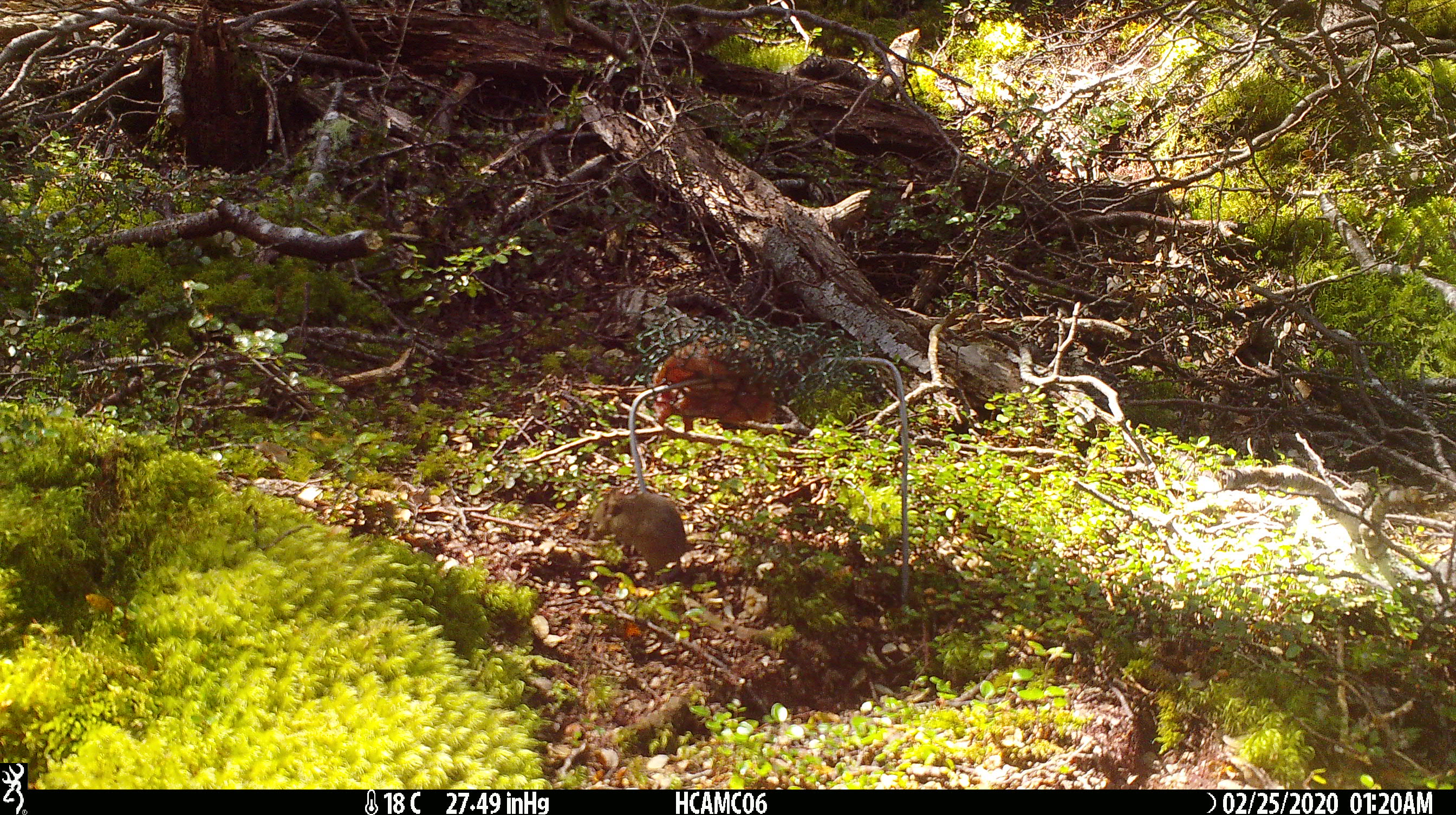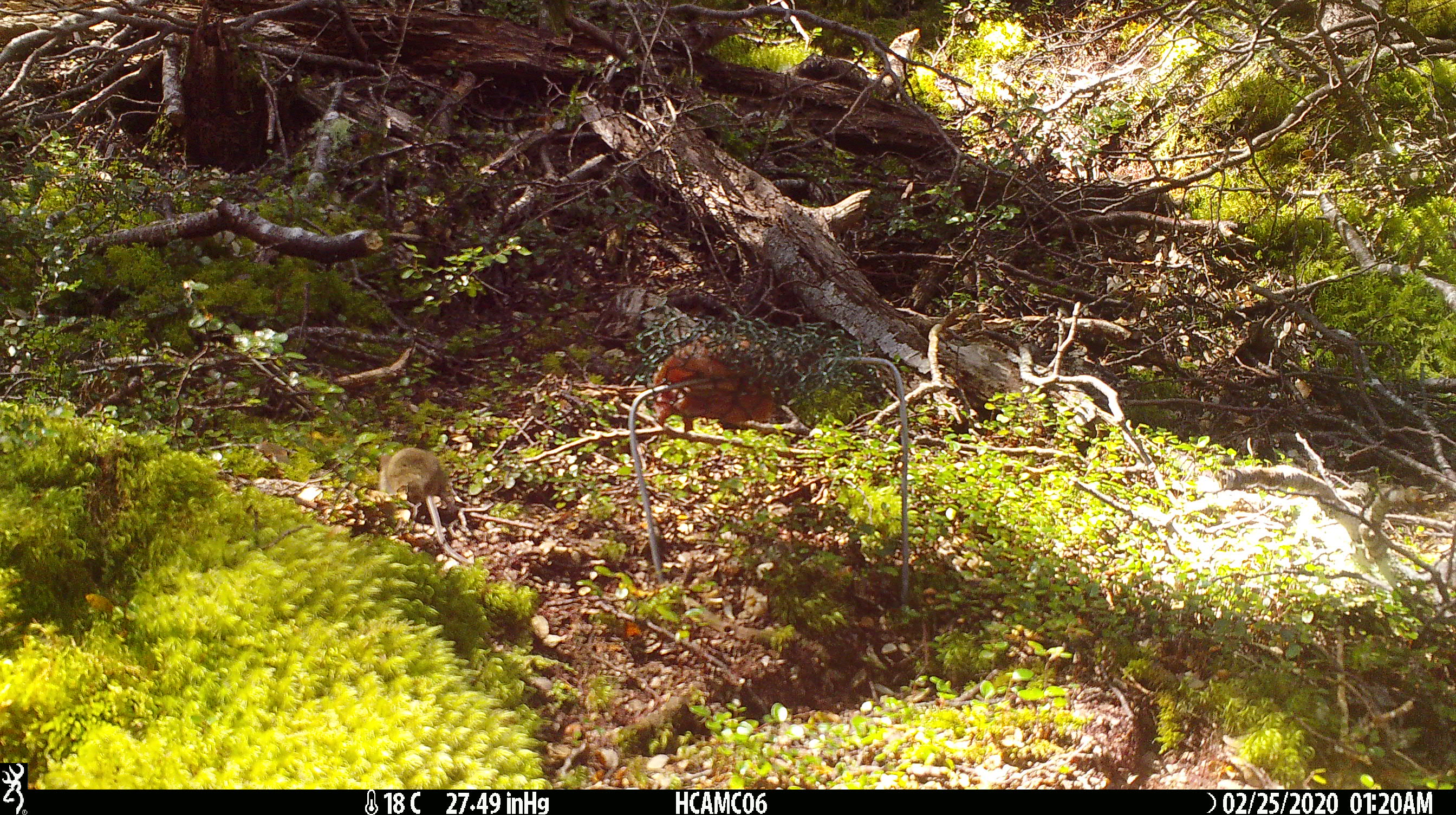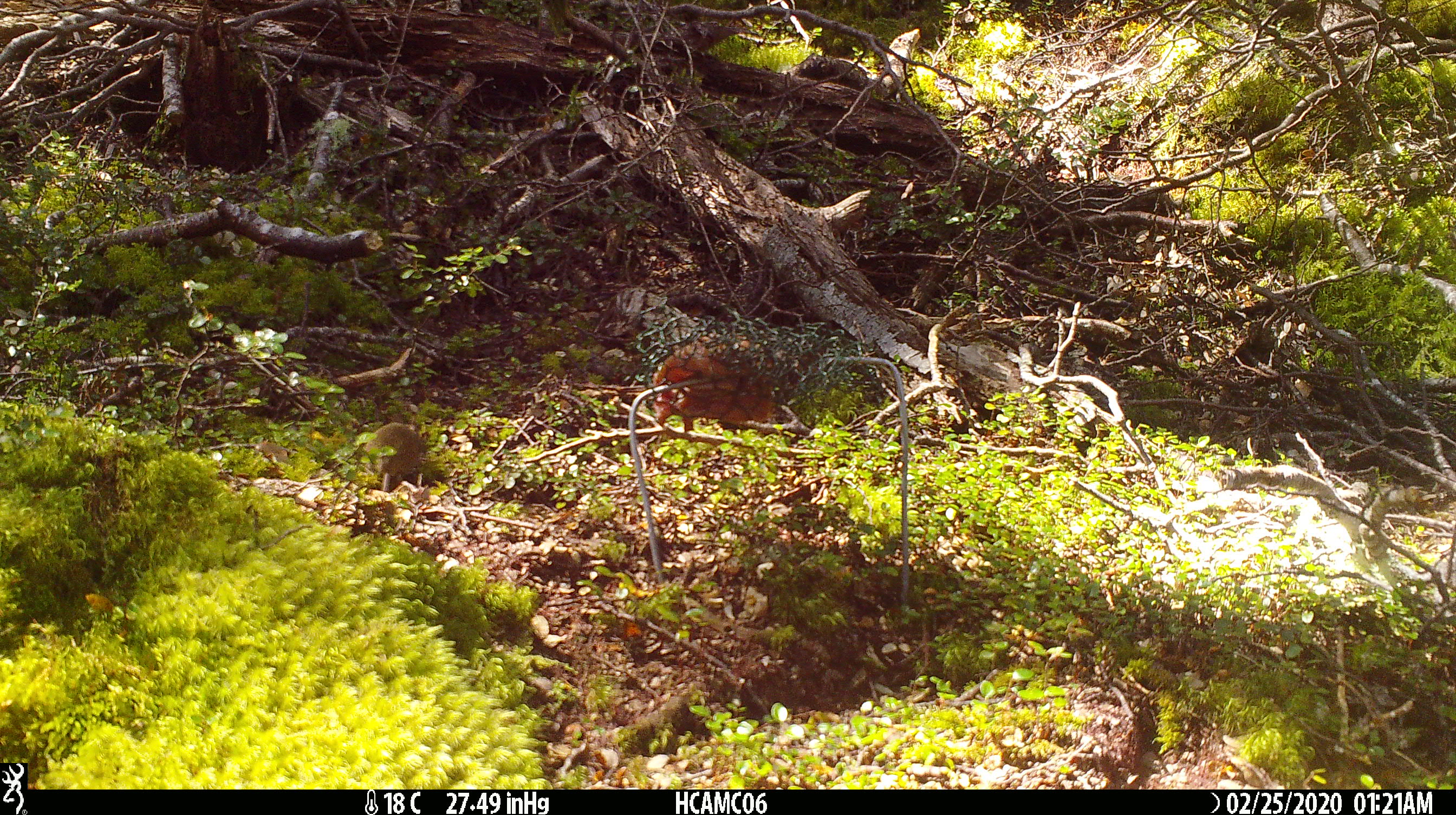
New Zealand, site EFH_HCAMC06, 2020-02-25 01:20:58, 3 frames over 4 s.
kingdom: Animalia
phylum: Chordata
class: Mammalia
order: Rodentia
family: Muridae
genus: Mus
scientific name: Mus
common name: mouse